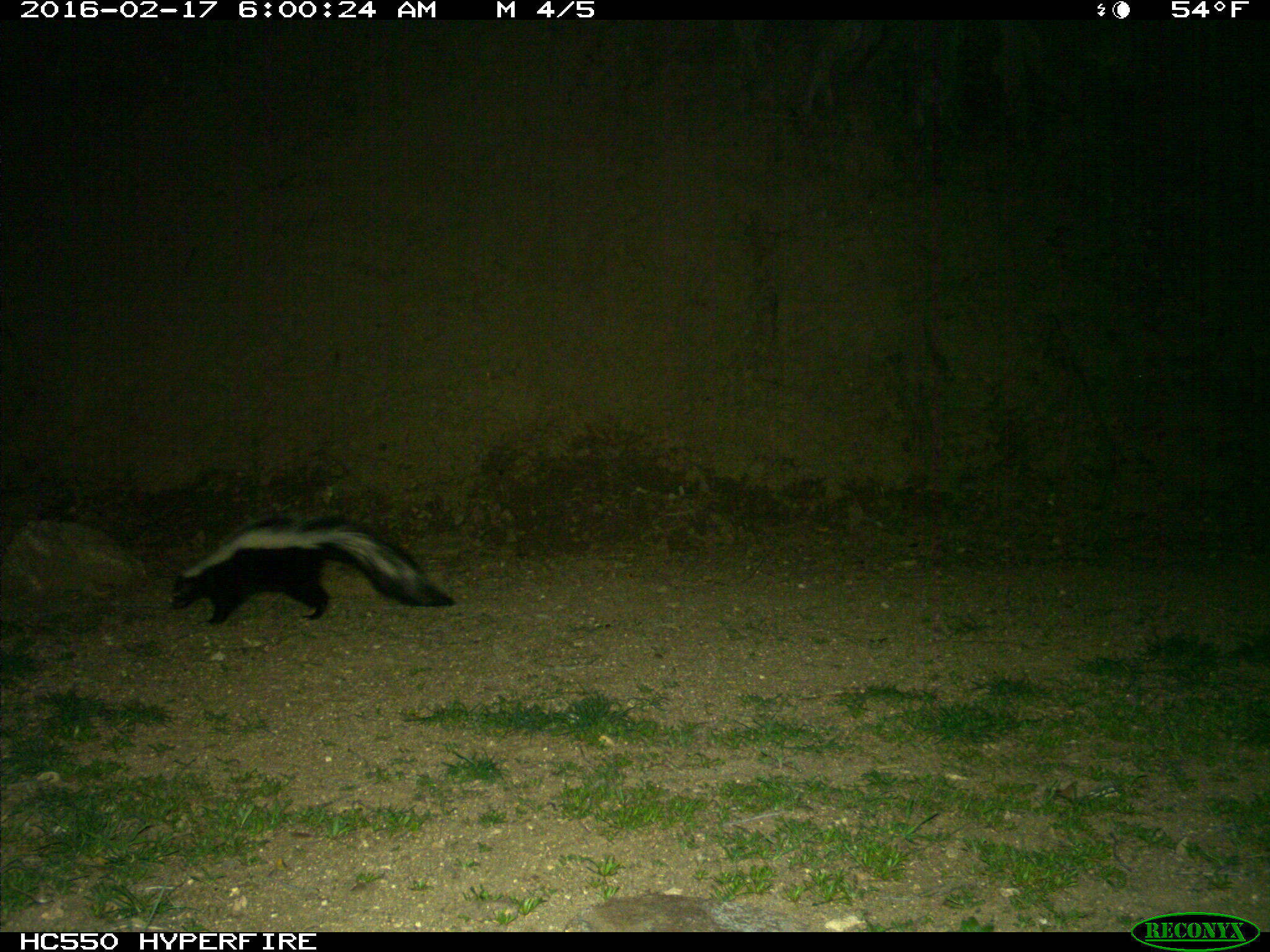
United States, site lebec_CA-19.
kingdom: Animalia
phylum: Chordata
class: Mammalia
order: Carnivora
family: Mephitidae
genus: Mephitis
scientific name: Mephitis mephitis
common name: striped skunk